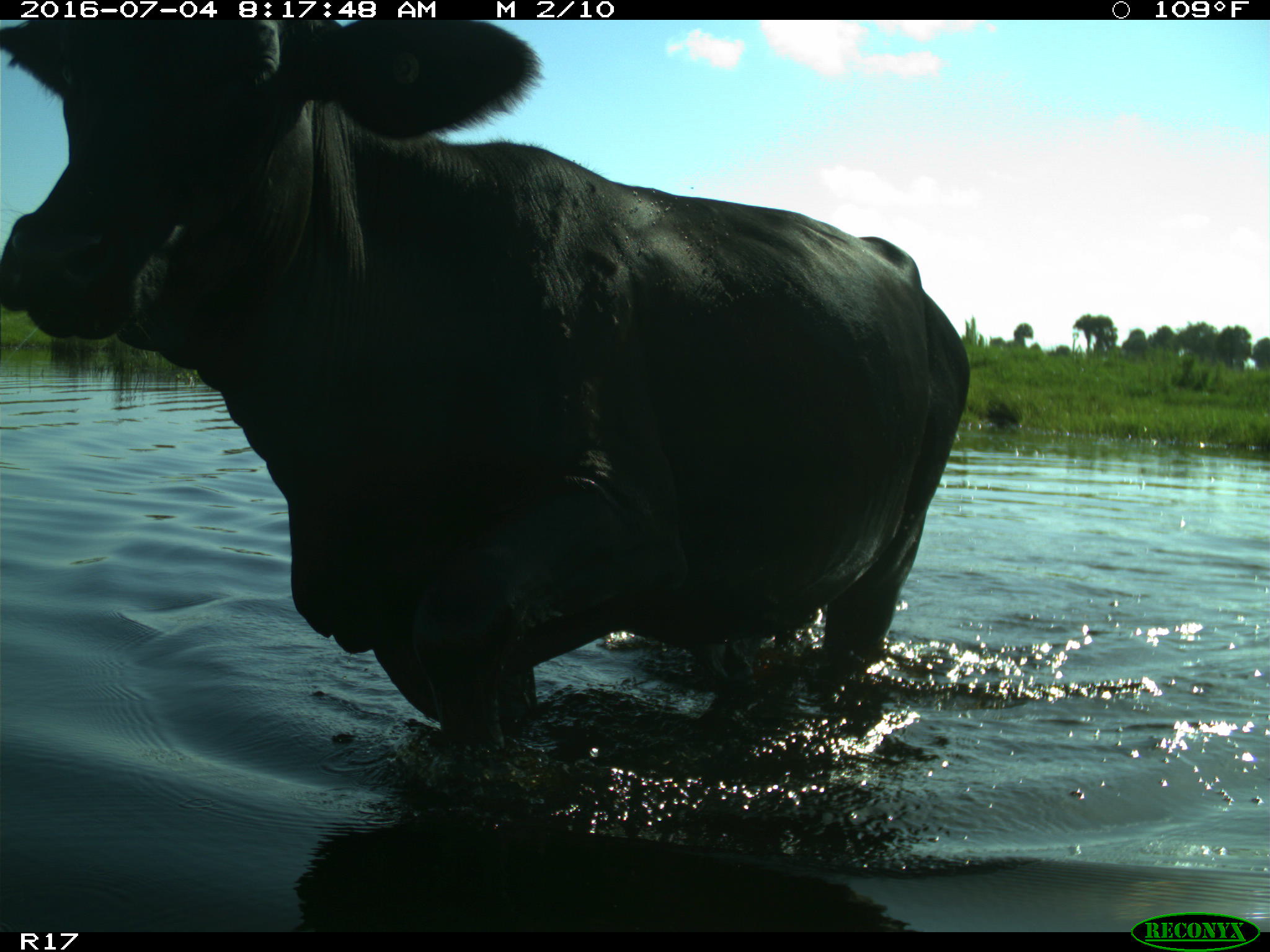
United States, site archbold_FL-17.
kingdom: Animalia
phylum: Chordata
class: Mammalia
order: Artiodactyla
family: Bovidae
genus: Bos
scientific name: Bos taurus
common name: domestic cow